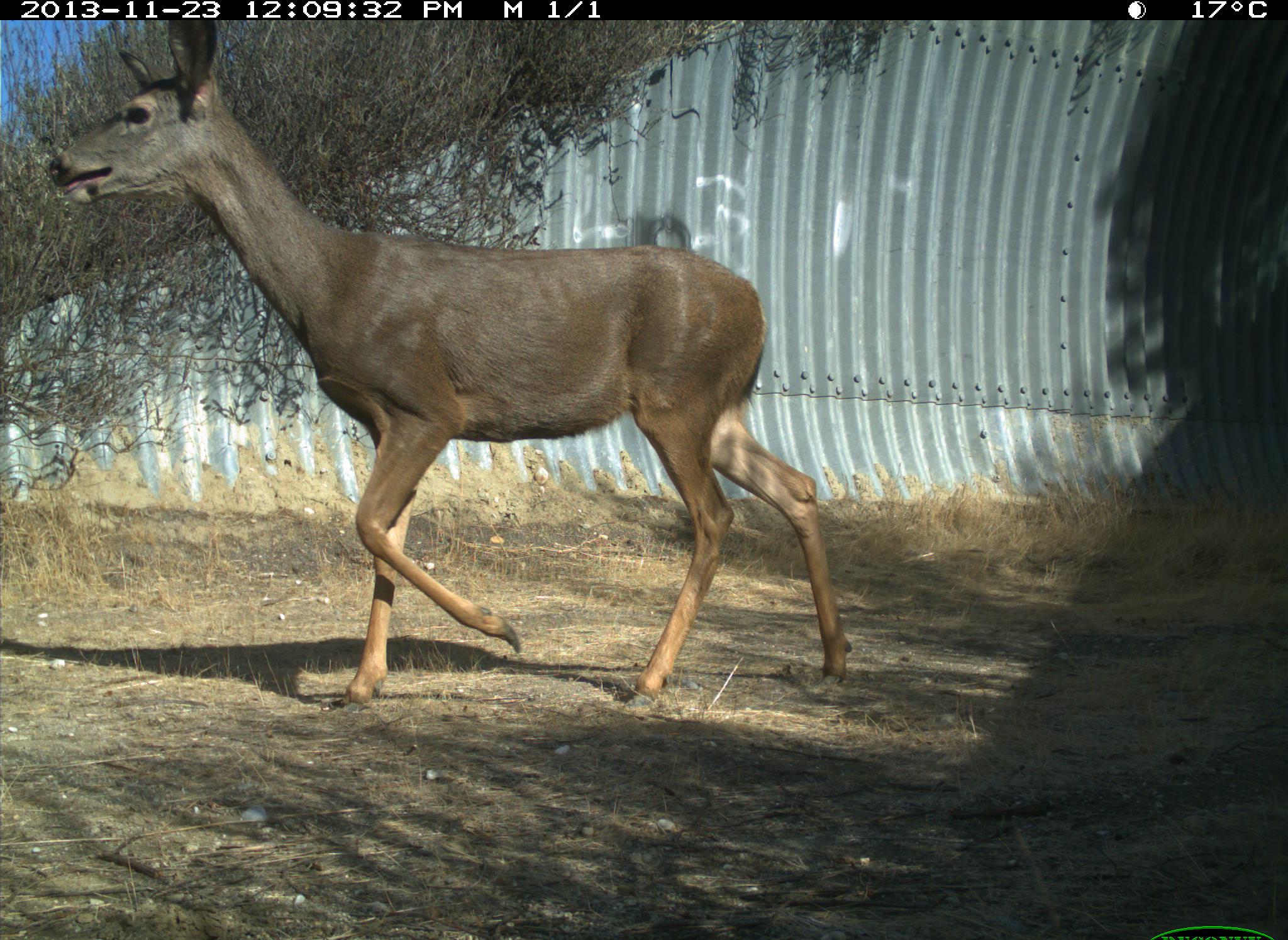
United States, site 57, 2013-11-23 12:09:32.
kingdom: Animalia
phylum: Chordata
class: Mammalia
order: Artiodactyla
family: Cervidae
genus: Odocoileus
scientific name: Odocoileus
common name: deer